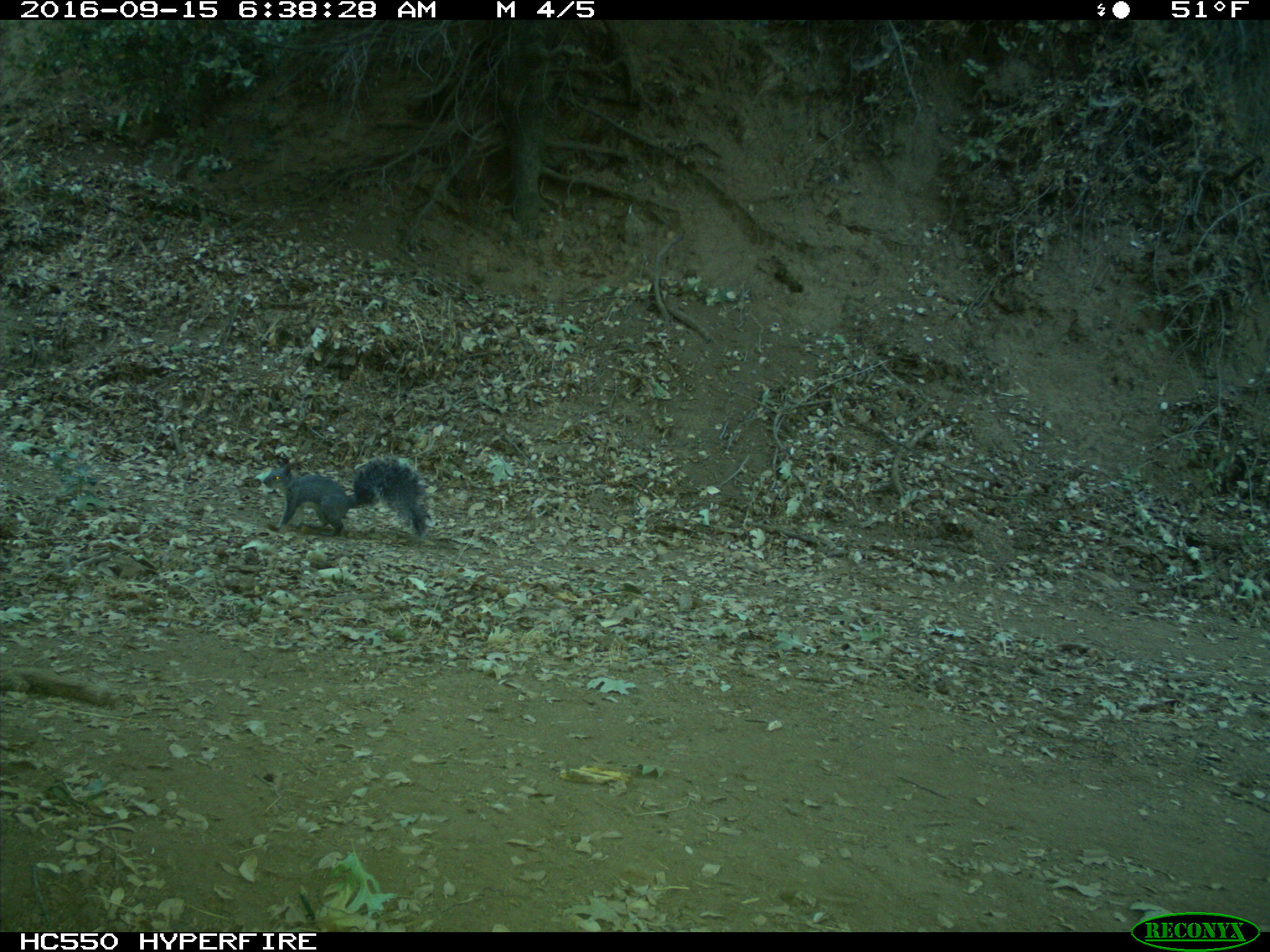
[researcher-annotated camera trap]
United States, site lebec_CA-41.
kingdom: Animalia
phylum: Chordata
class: Mammalia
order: Rodentia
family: Sciuridae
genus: Sciurus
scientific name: Sciurus carolinensis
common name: eastern gray squirrel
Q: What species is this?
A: Sciurus carolinensis (eastern gray squirrel).